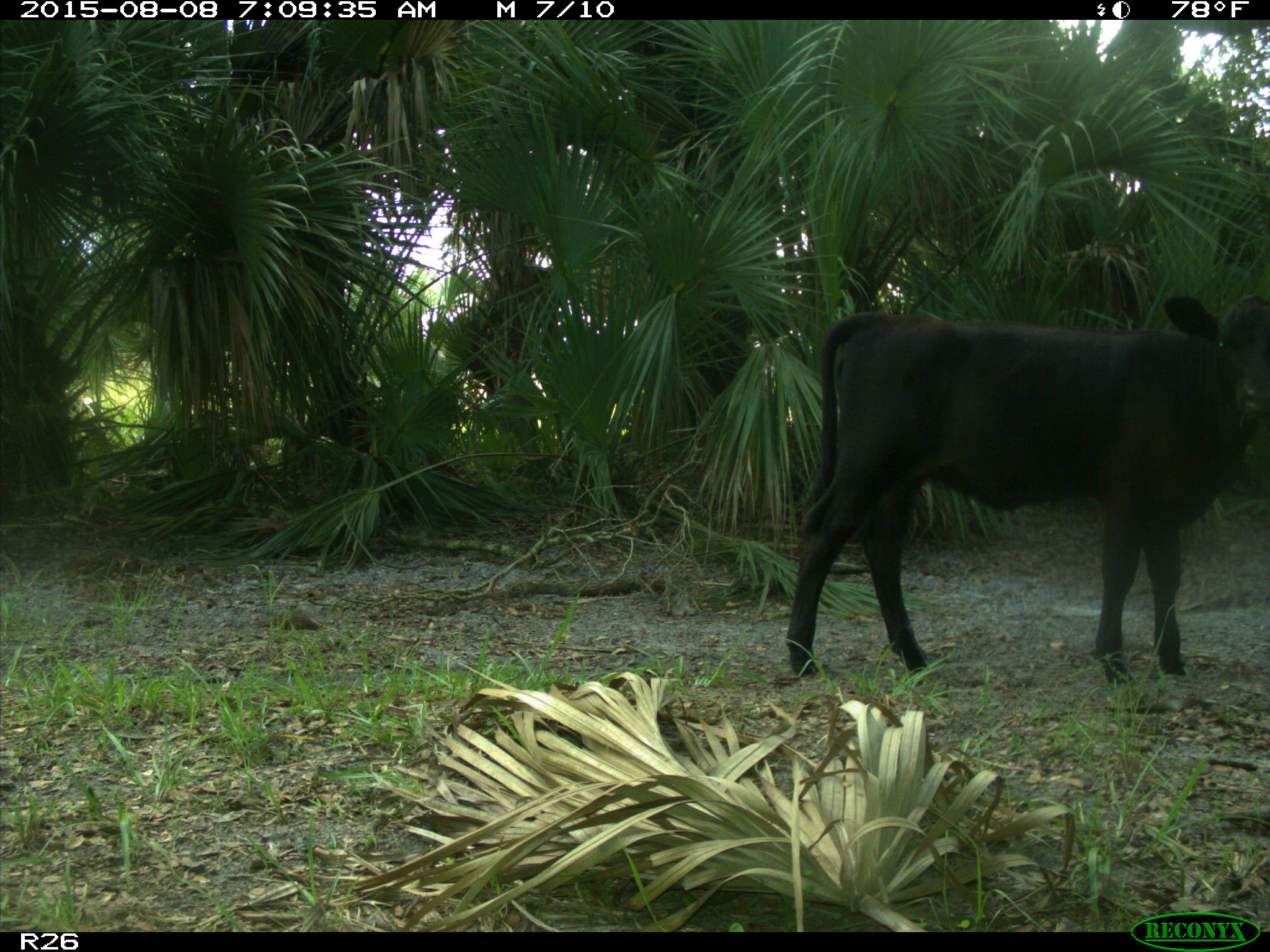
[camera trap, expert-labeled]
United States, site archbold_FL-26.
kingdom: Animalia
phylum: Chordata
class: Mammalia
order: Artiodactyla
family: Bovidae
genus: Bos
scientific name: Bos taurus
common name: domestic cow